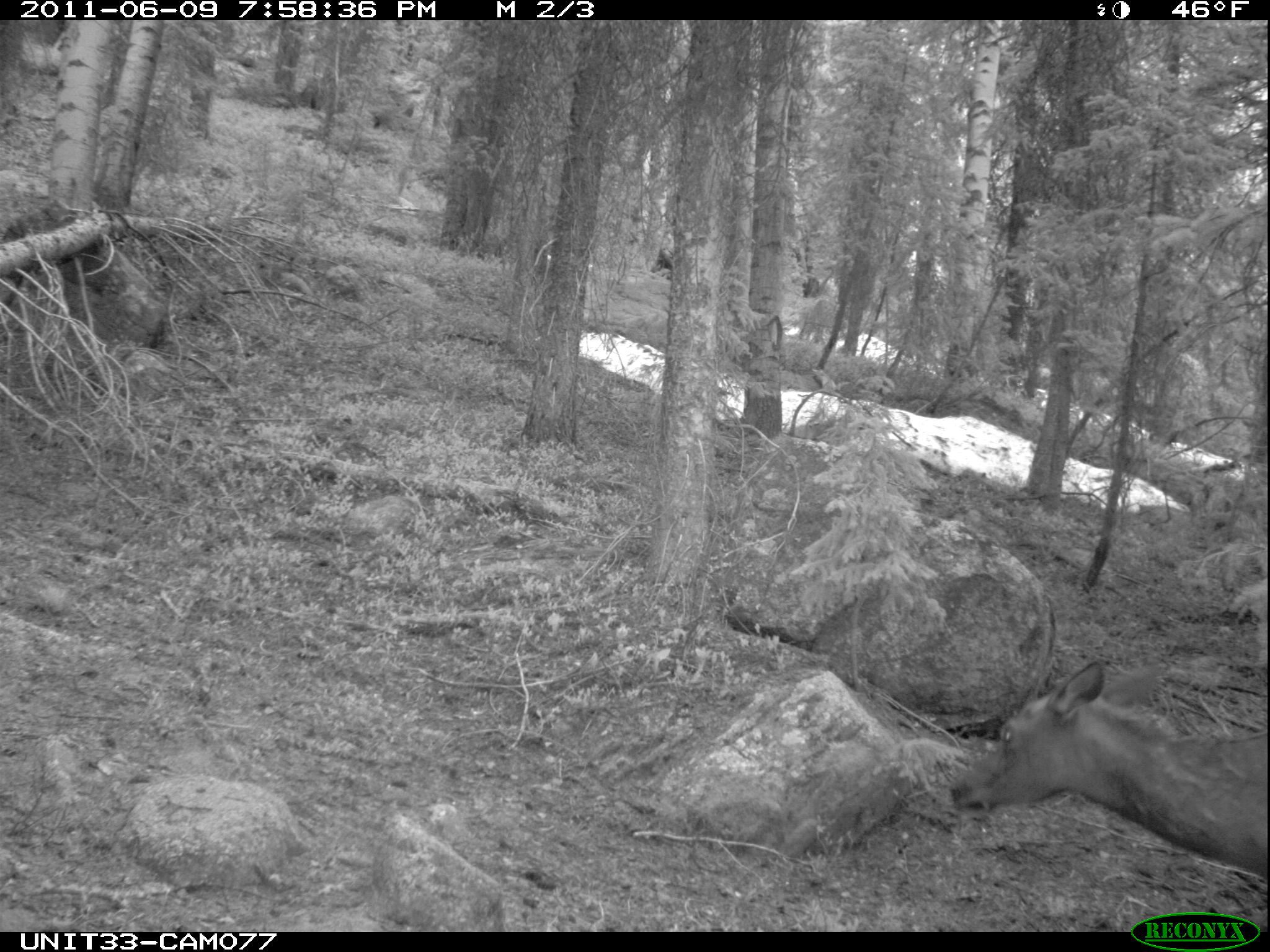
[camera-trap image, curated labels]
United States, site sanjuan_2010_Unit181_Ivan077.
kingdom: Animalia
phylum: Chordata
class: Mammalia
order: Artiodactyla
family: Cervidae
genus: Cervus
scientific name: Cervus elaphus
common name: red deer